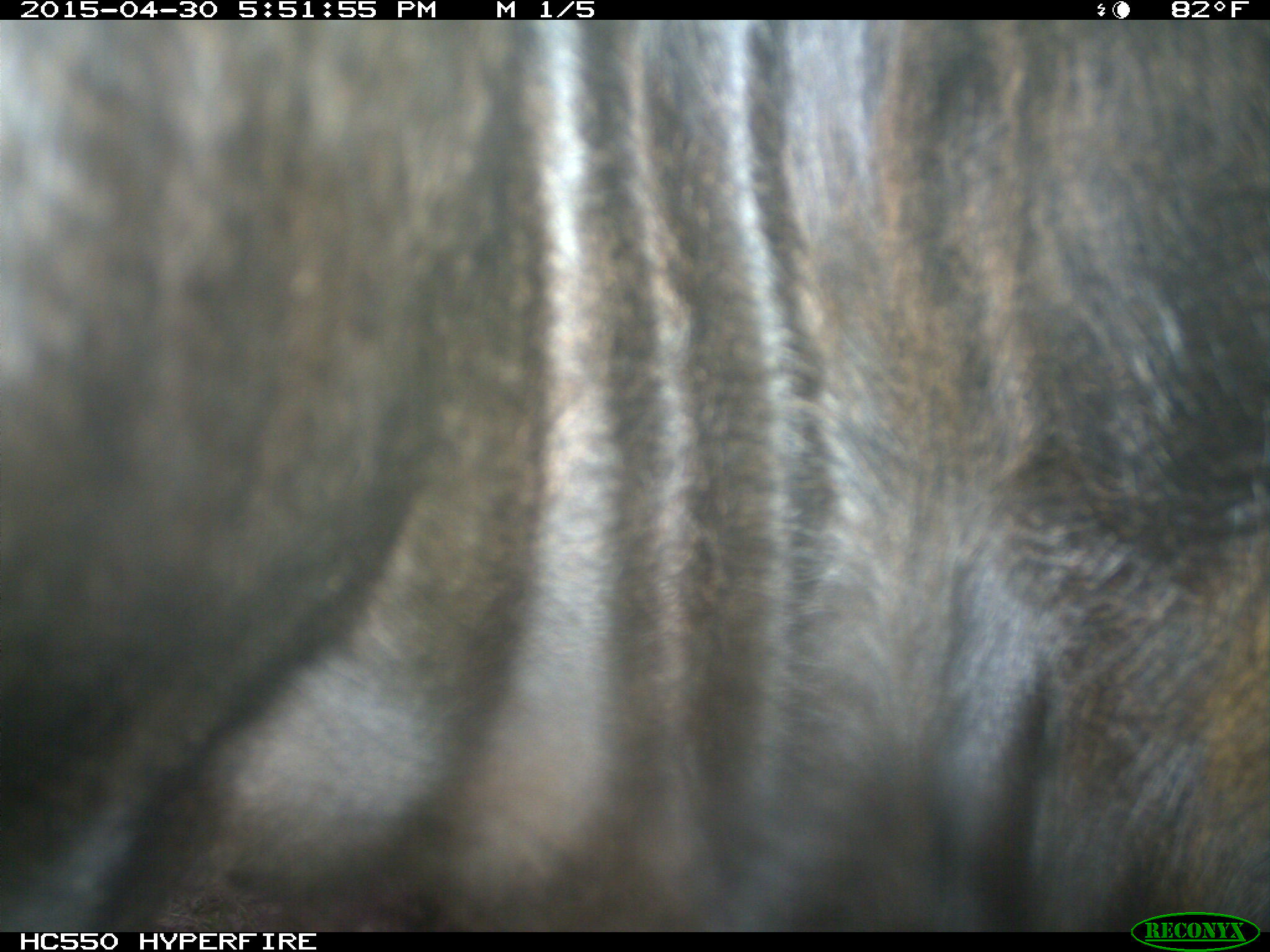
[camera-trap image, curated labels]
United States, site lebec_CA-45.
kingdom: Animalia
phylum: Chordata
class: Mammalia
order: Artiodactyla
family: Bovidae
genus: Bos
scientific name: Bos taurus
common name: domestic cow